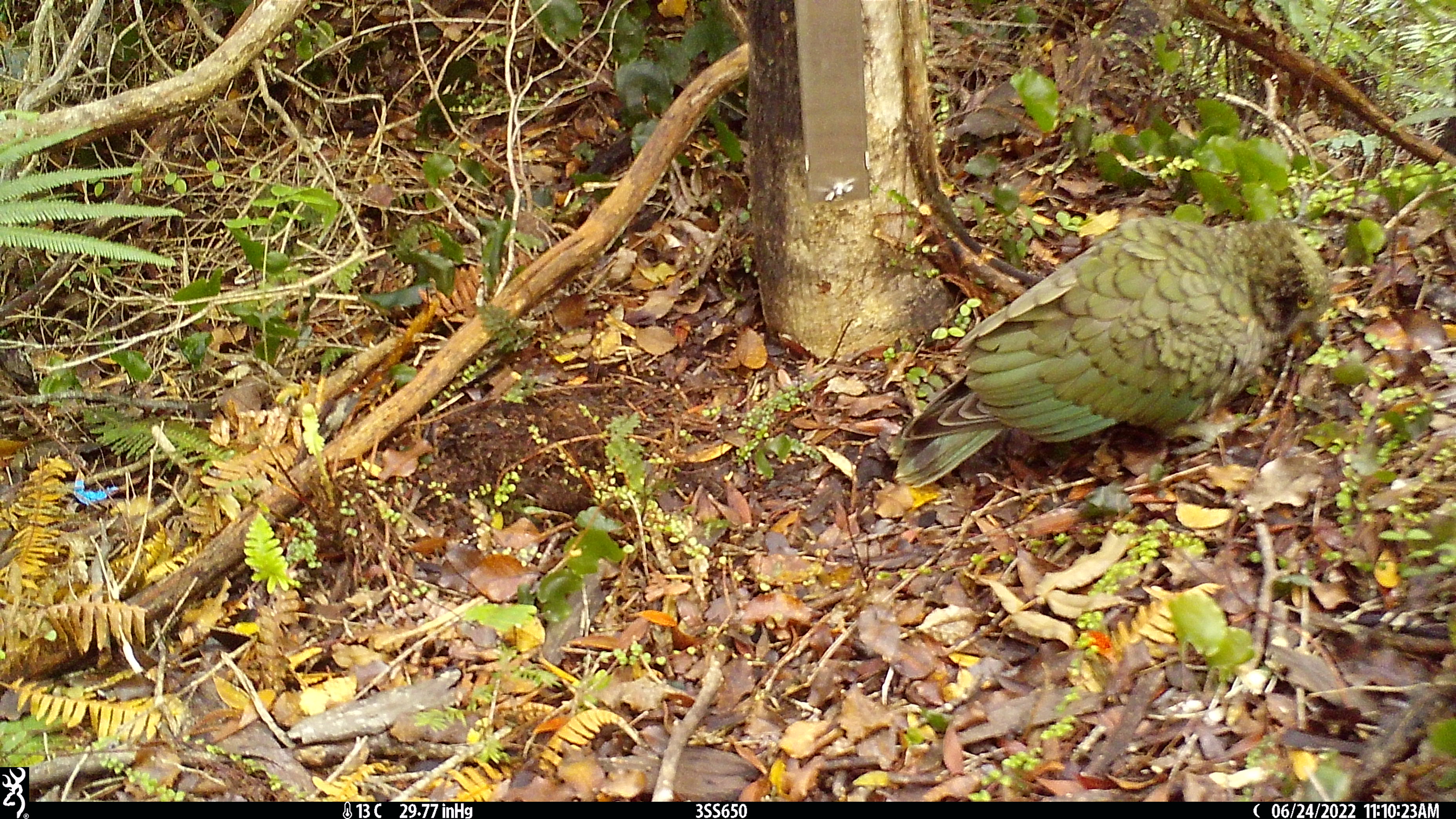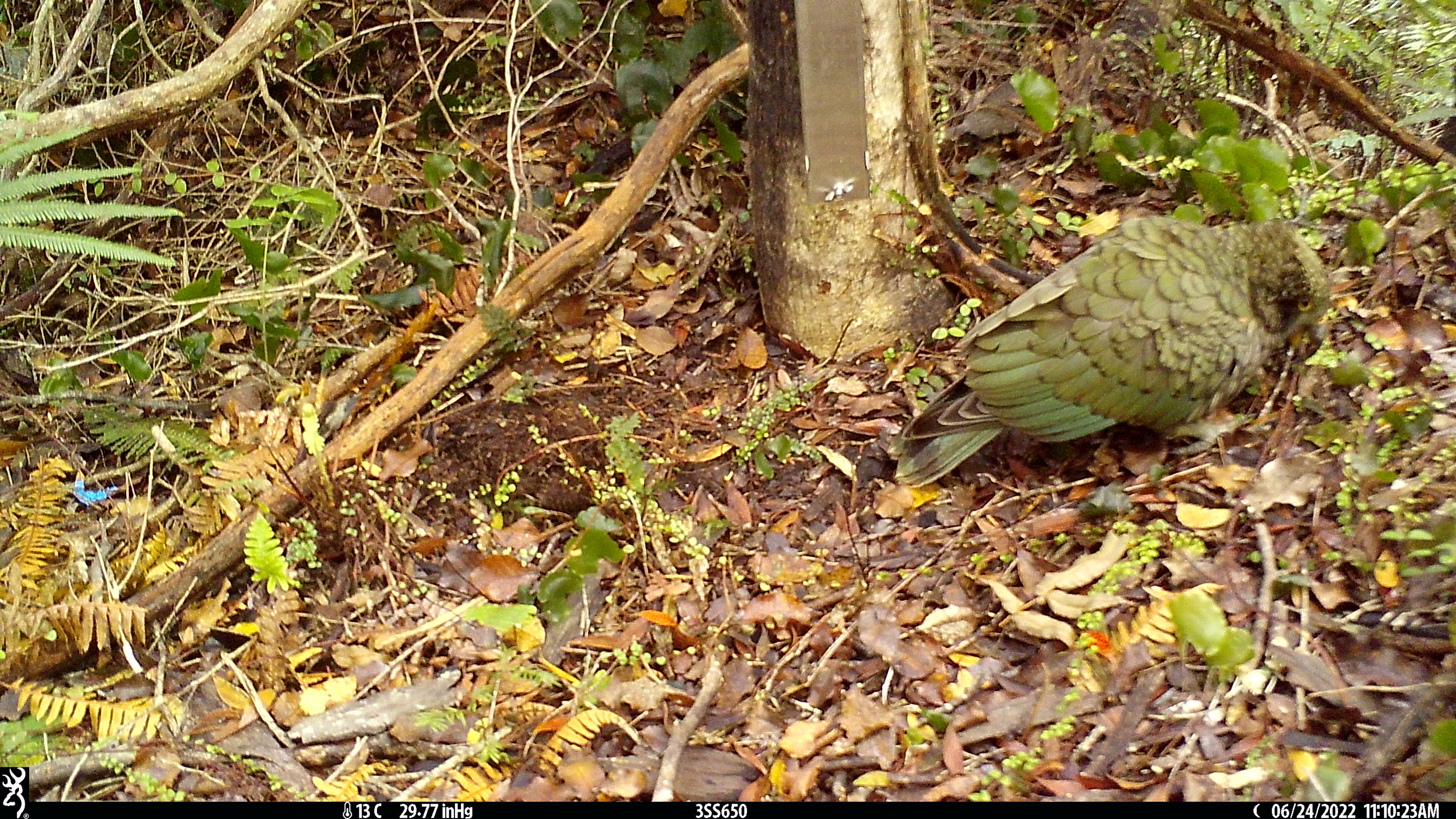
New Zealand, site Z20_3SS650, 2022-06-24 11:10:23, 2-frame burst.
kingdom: Animalia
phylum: Chordata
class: Aves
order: Psittaciformes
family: Strigopidae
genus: Nestor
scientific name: Nestor notabilis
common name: kea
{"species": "kea (Nestor notabilis)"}